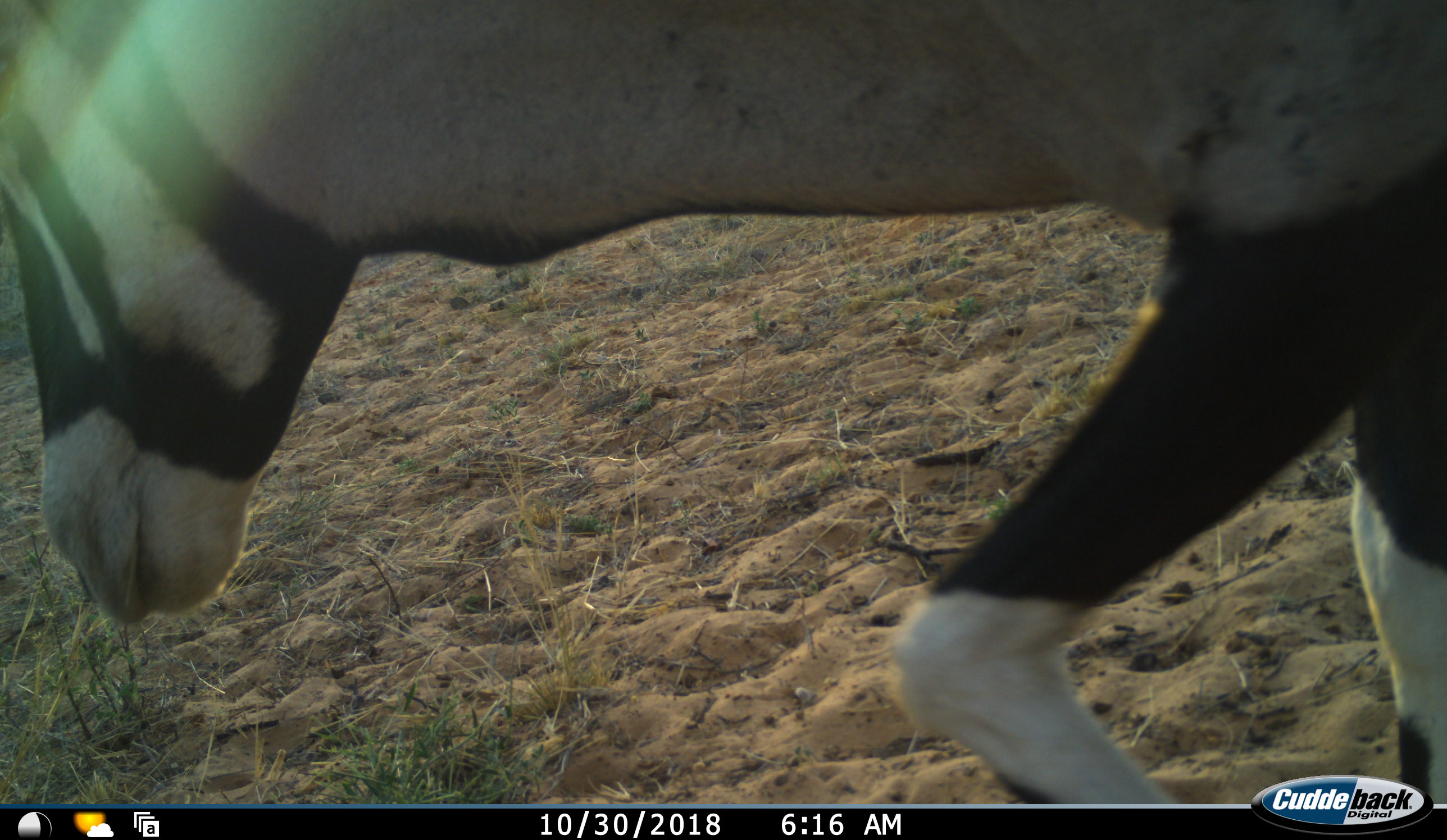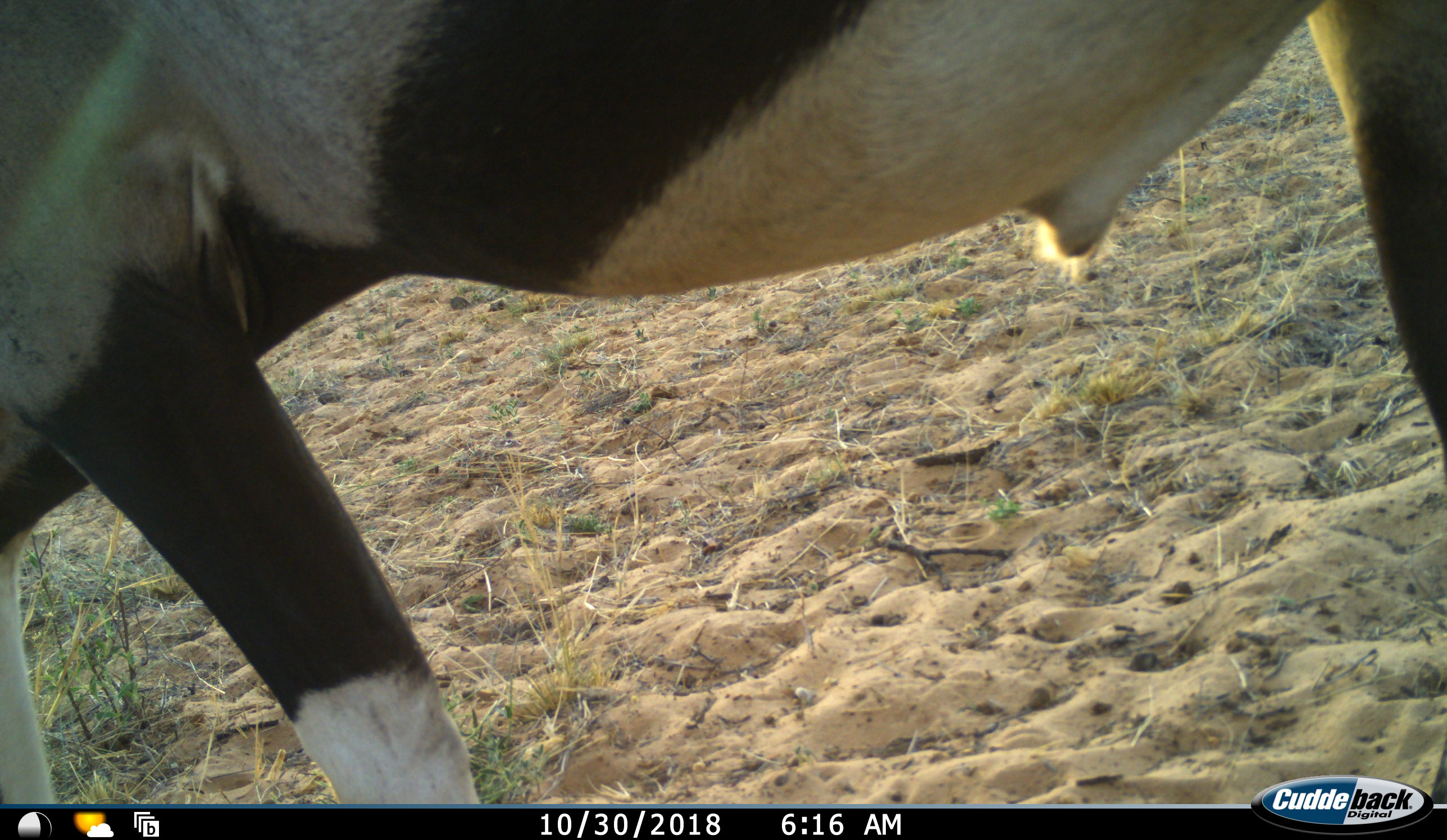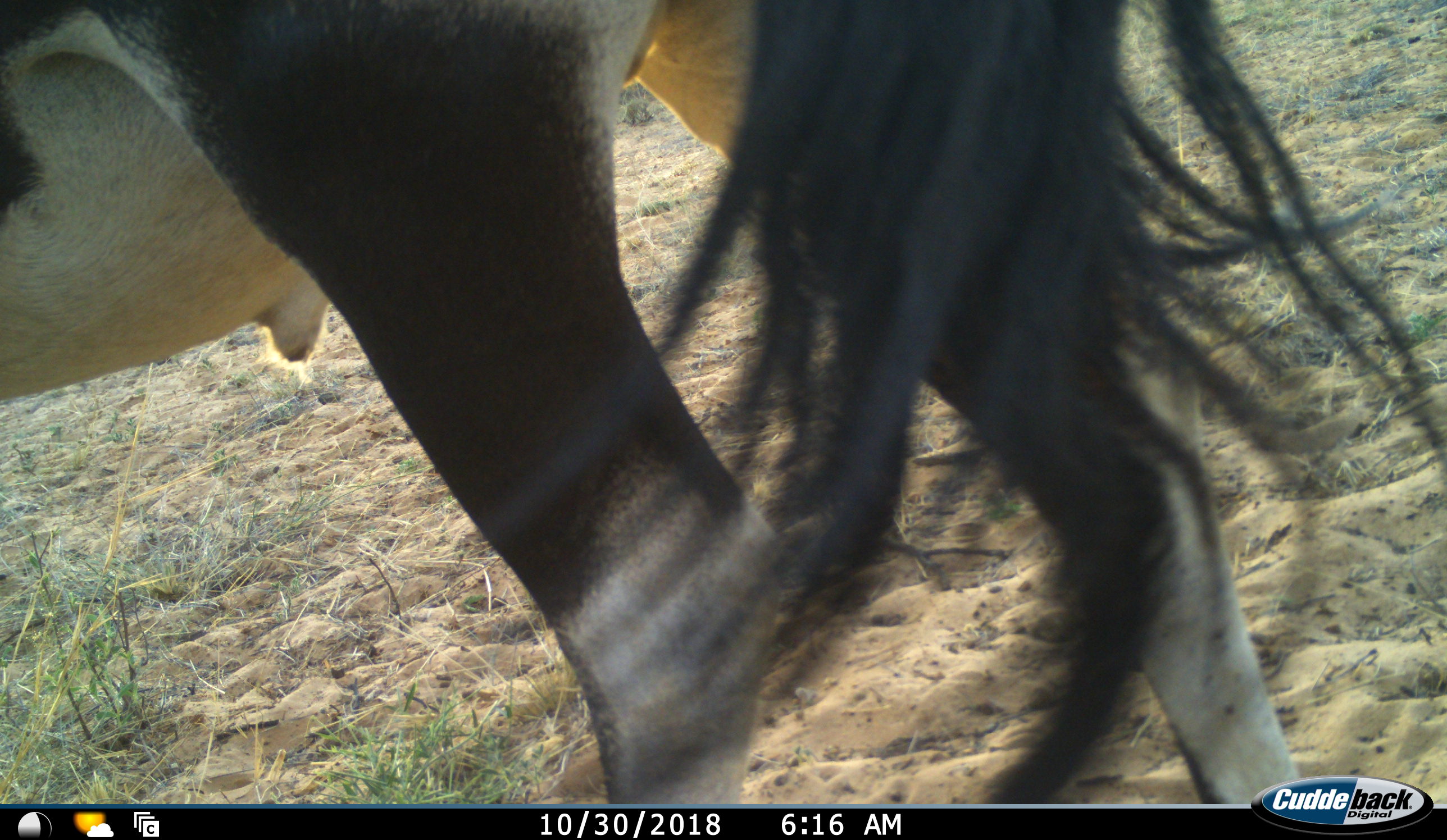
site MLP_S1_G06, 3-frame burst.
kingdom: Animalia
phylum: Chordata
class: Mammalia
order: Artiodactyla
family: Bovidae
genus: Oryx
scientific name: Oryx gazella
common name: gemsbok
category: oryx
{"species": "oryx (gemsbok) (Oryx gazella)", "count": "1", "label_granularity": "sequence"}